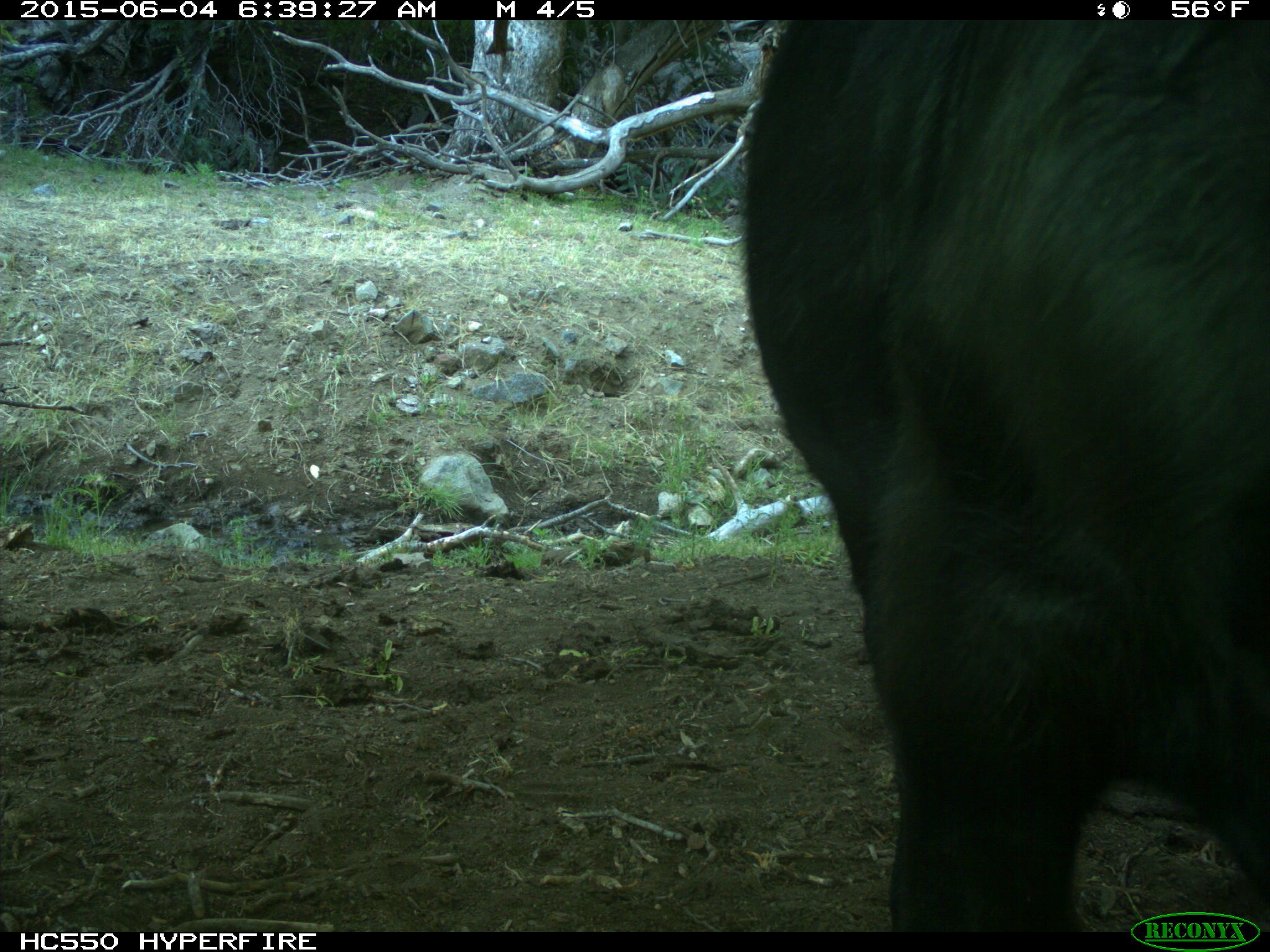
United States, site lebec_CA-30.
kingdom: Animalia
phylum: Chordata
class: Mammalia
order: Artiodactyla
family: Bovidae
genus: Bos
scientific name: Bos taurus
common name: domestic cow